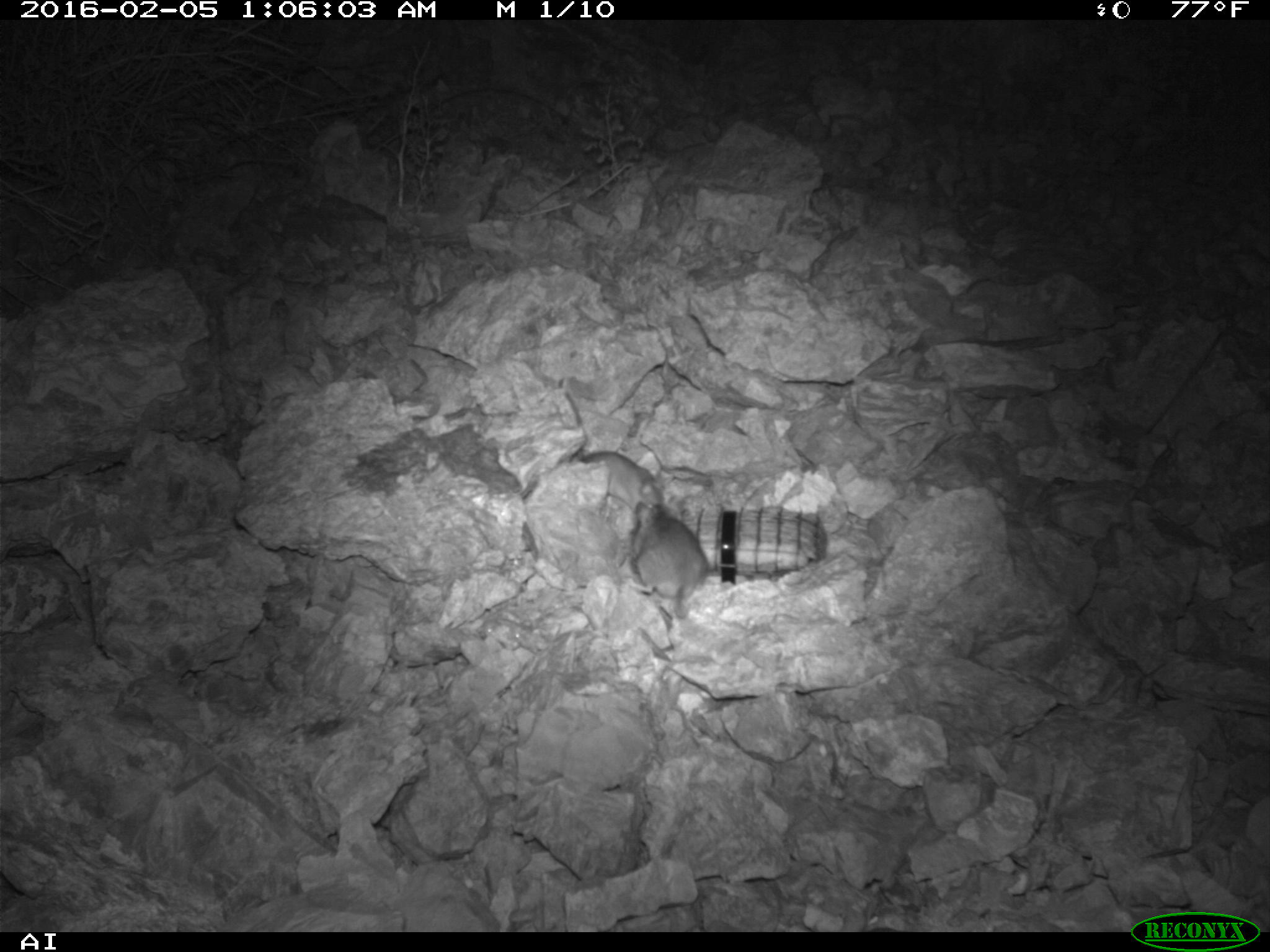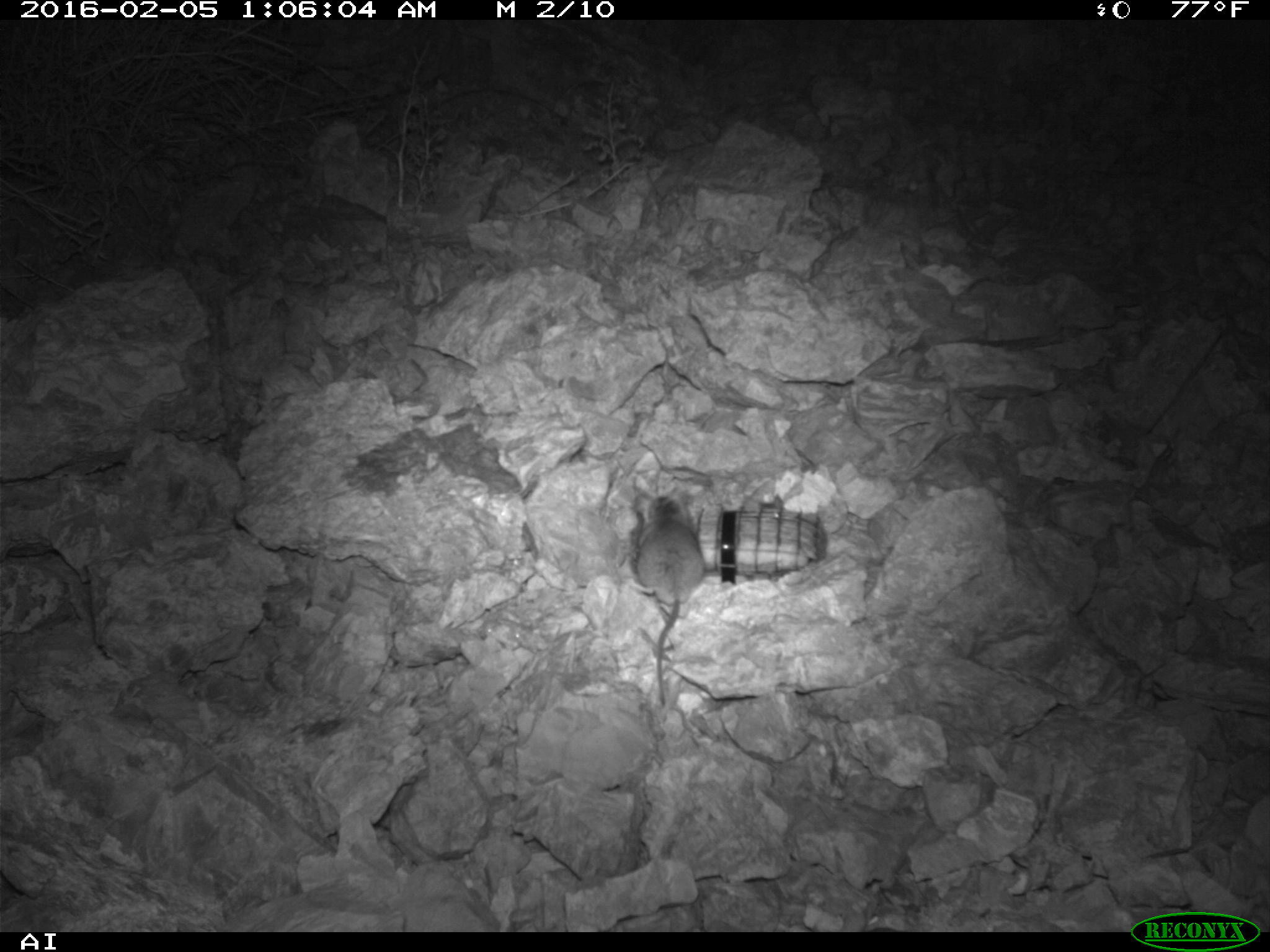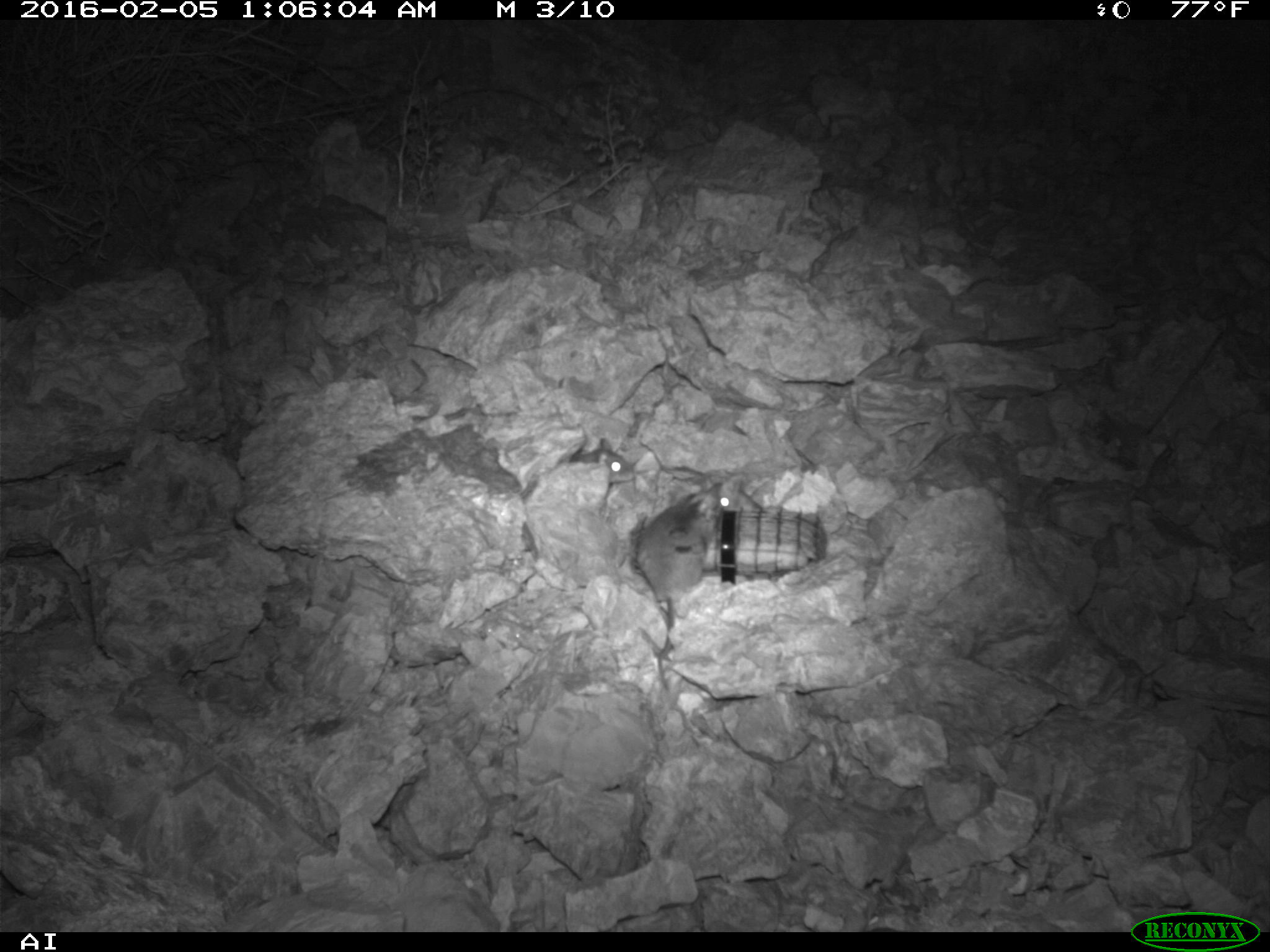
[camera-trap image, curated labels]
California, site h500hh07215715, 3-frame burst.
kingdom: Animalia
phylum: Chordata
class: Mammalia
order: Rodentia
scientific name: Rodentia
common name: rodent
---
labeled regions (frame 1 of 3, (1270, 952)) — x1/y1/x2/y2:
rodent: 625/501/708/618; 558/451/663/514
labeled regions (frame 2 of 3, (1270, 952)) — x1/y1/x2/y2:
rodent: 628/488/703/705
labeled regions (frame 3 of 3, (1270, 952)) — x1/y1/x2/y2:
rodent: 640/472/759/690; 574/438/634/482